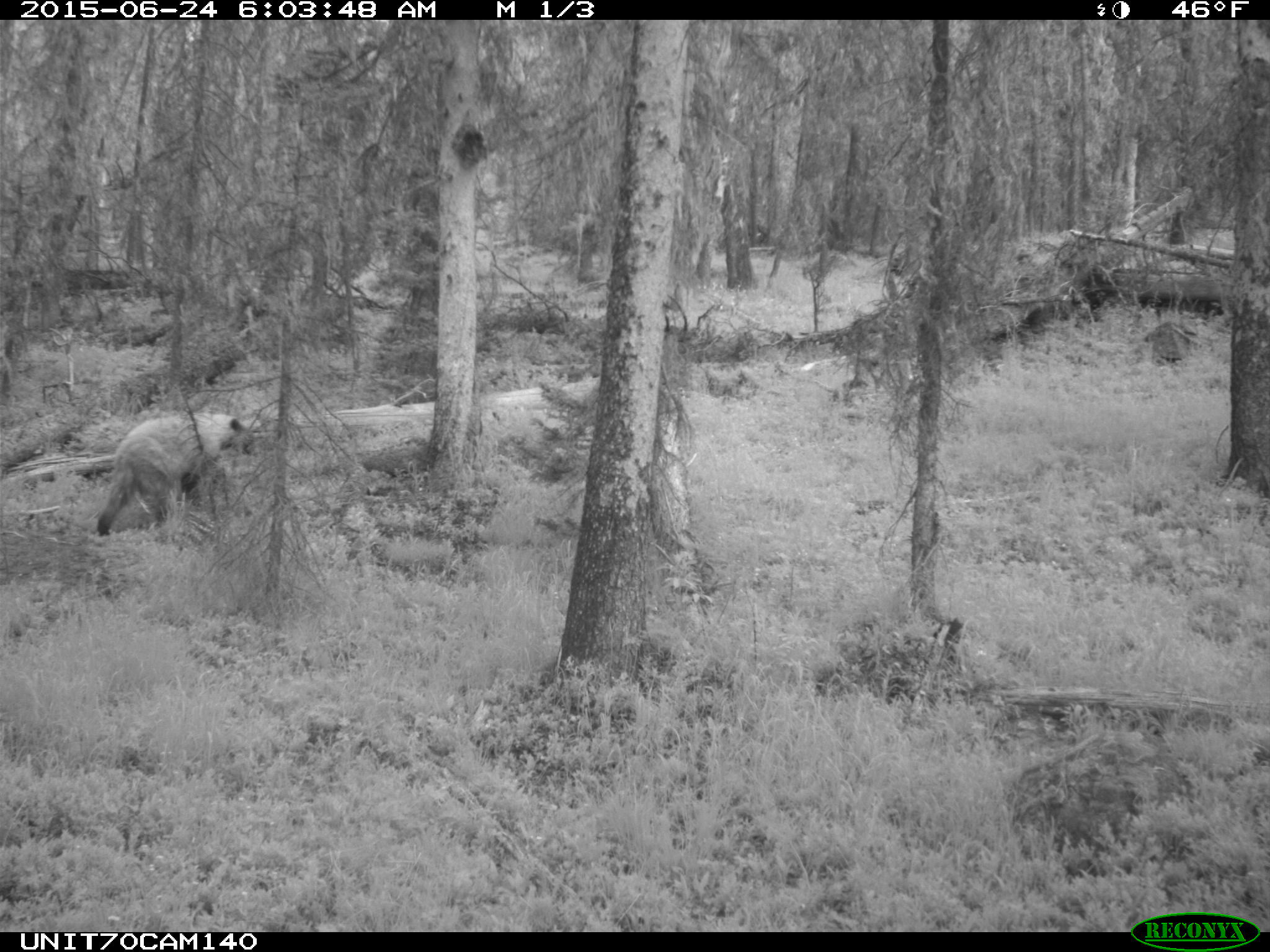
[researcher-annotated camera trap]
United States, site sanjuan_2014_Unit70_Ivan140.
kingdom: Animalia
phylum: Chordata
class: Mammalia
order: Carnivora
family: Ursidae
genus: Ursus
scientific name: Ursus americanus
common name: american black bear